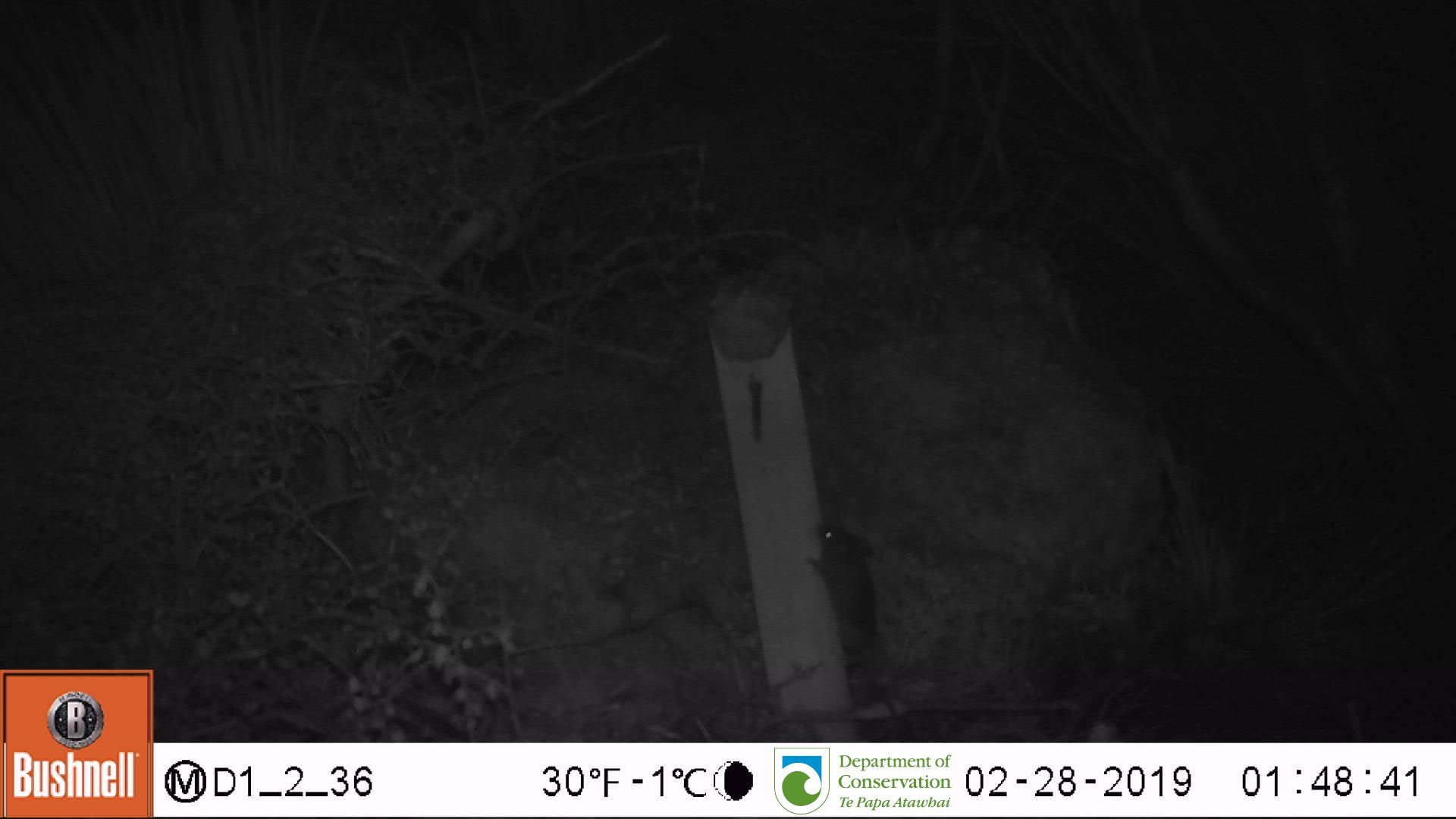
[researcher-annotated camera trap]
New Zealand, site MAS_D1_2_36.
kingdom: Animalia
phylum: Chordata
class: Mammalia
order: Rodentia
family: Muridae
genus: Mus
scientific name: Mus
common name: mouse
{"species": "mouse (Mus)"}